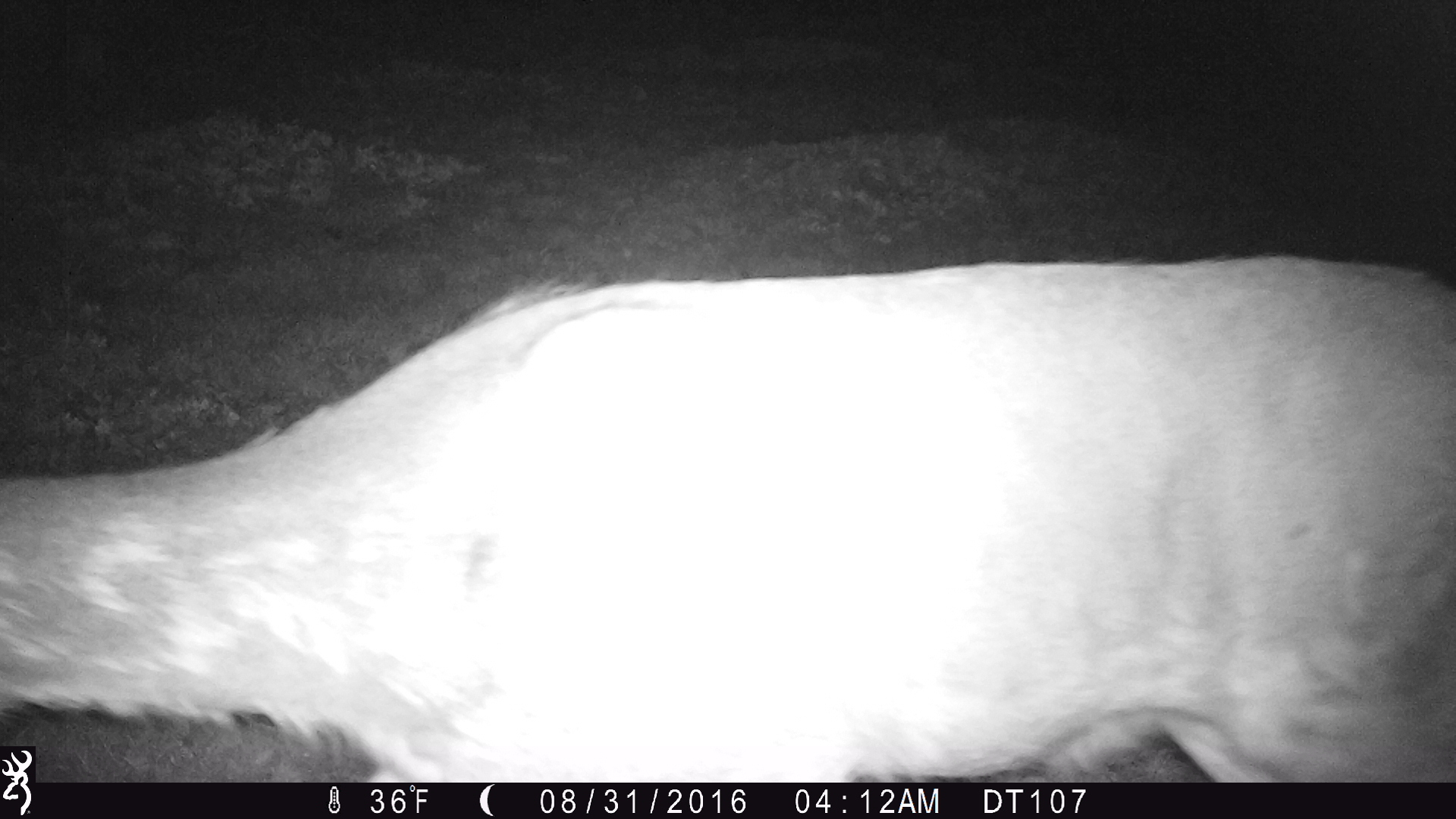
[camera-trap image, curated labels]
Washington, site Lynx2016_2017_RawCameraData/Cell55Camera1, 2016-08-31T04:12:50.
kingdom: Animalia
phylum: Chordata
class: Mammalia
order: Artiodactyla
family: Cervidae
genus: Odocoileus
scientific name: Odocoileus hemionus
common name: mule deer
Odocoileus hemionus (mule deer). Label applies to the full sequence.